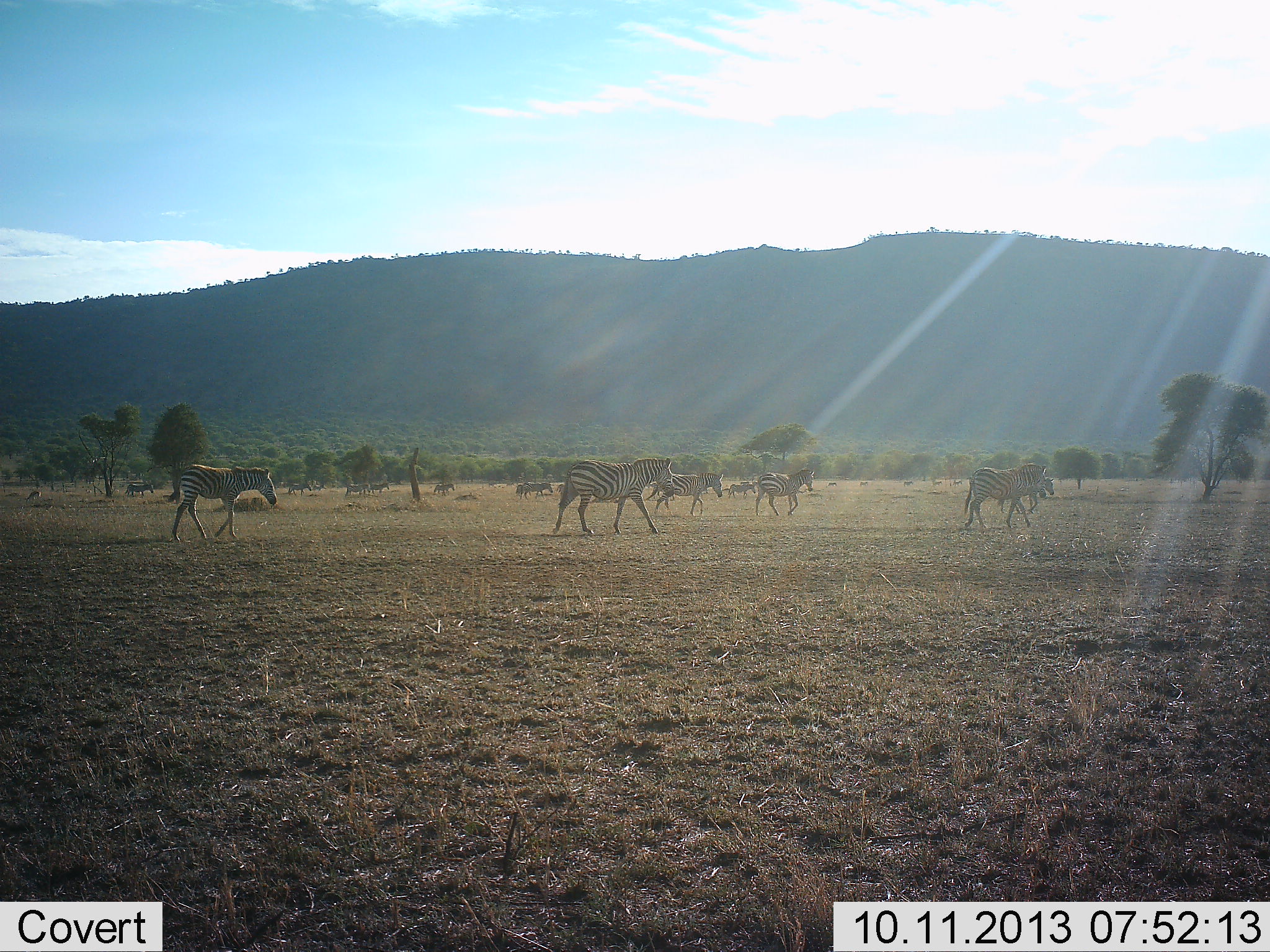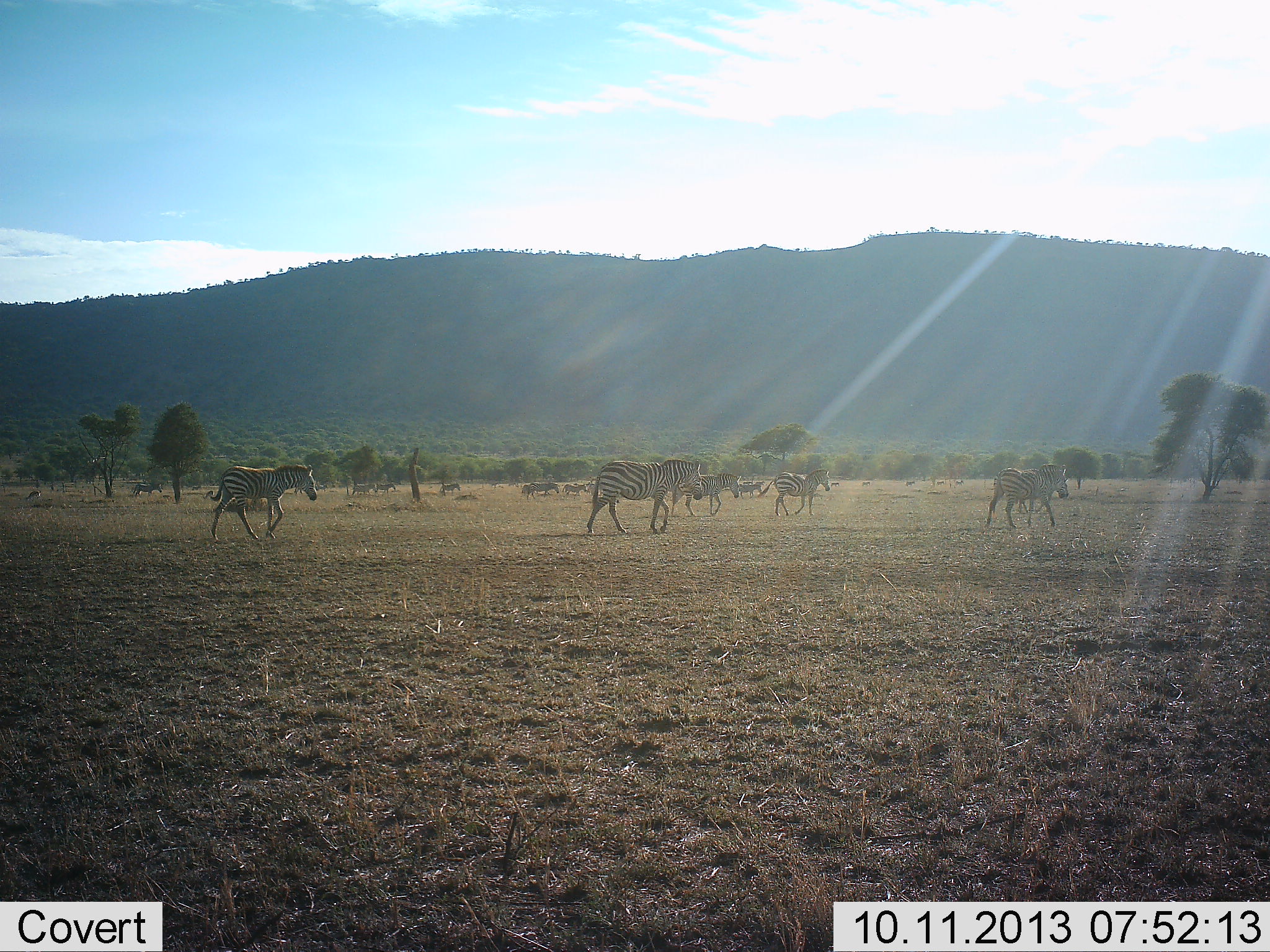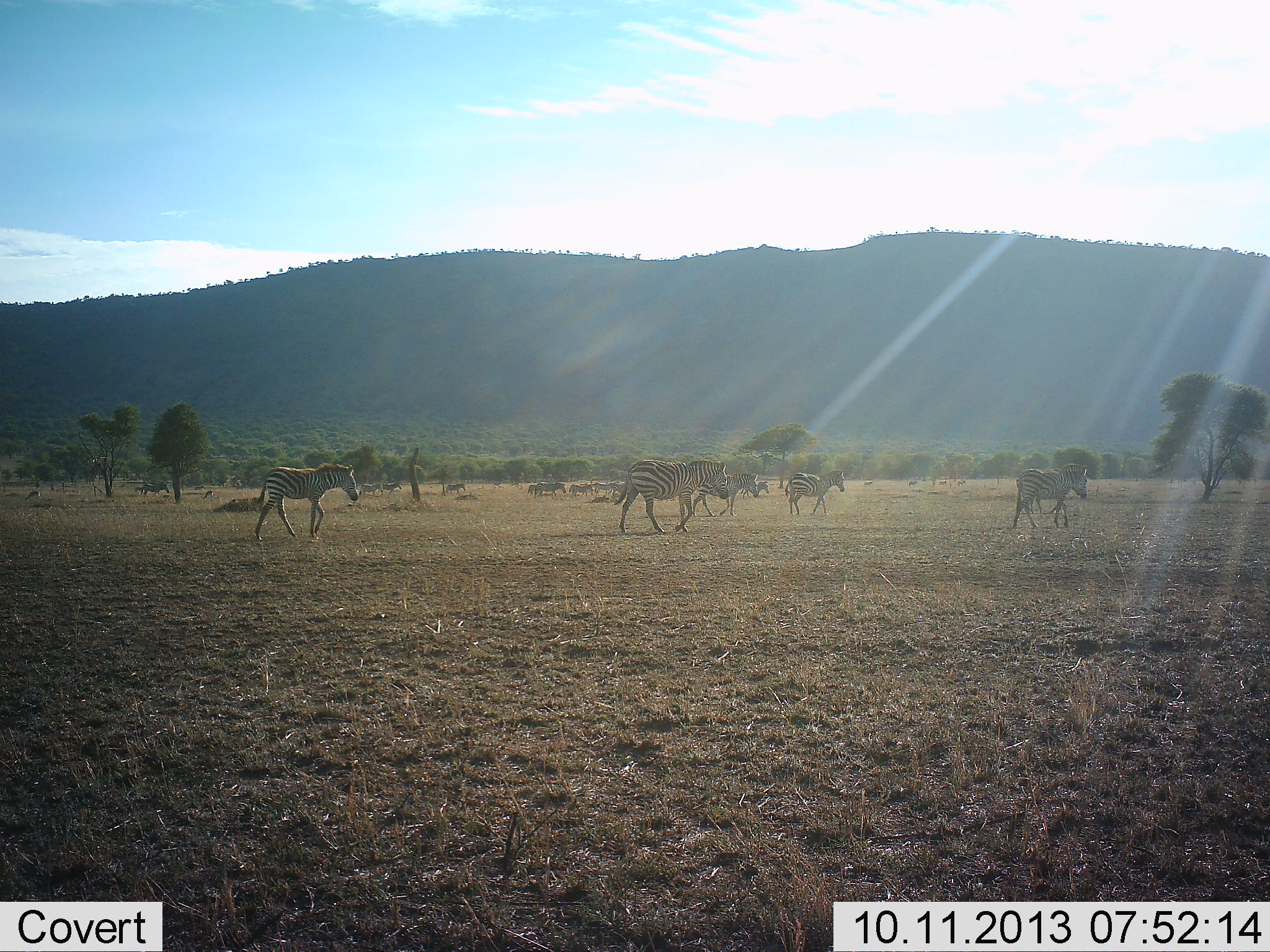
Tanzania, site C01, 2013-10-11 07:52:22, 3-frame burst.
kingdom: Animalia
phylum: Chordata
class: Mammalia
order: Perissodactyla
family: Equidae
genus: Equus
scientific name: Equus quagga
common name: plains zebra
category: zebra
Zebra (plains zebra) (Equus quagga), count 11-50. Behavior (volunteer vote fractions): standing 5%, resting 0%, moving 100%, interacting 3%. Young present (vote fraction): 5%. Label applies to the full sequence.